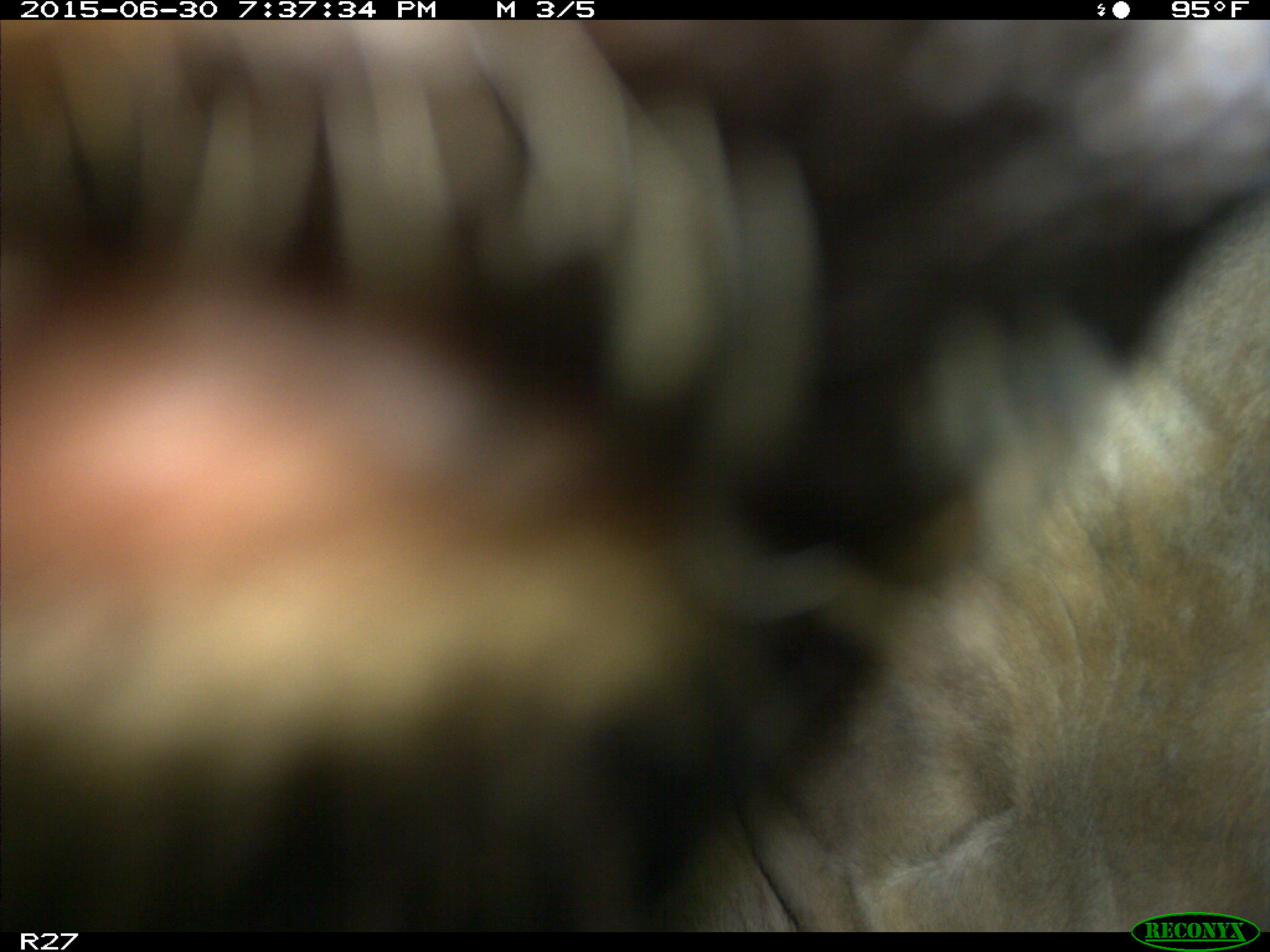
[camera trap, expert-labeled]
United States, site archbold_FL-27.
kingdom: Animalia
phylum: Chordata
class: Mammalia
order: Artiodactyla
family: Bovidae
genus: Bos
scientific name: Bos taurus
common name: domestic cow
Bos taurus (domestic cow).